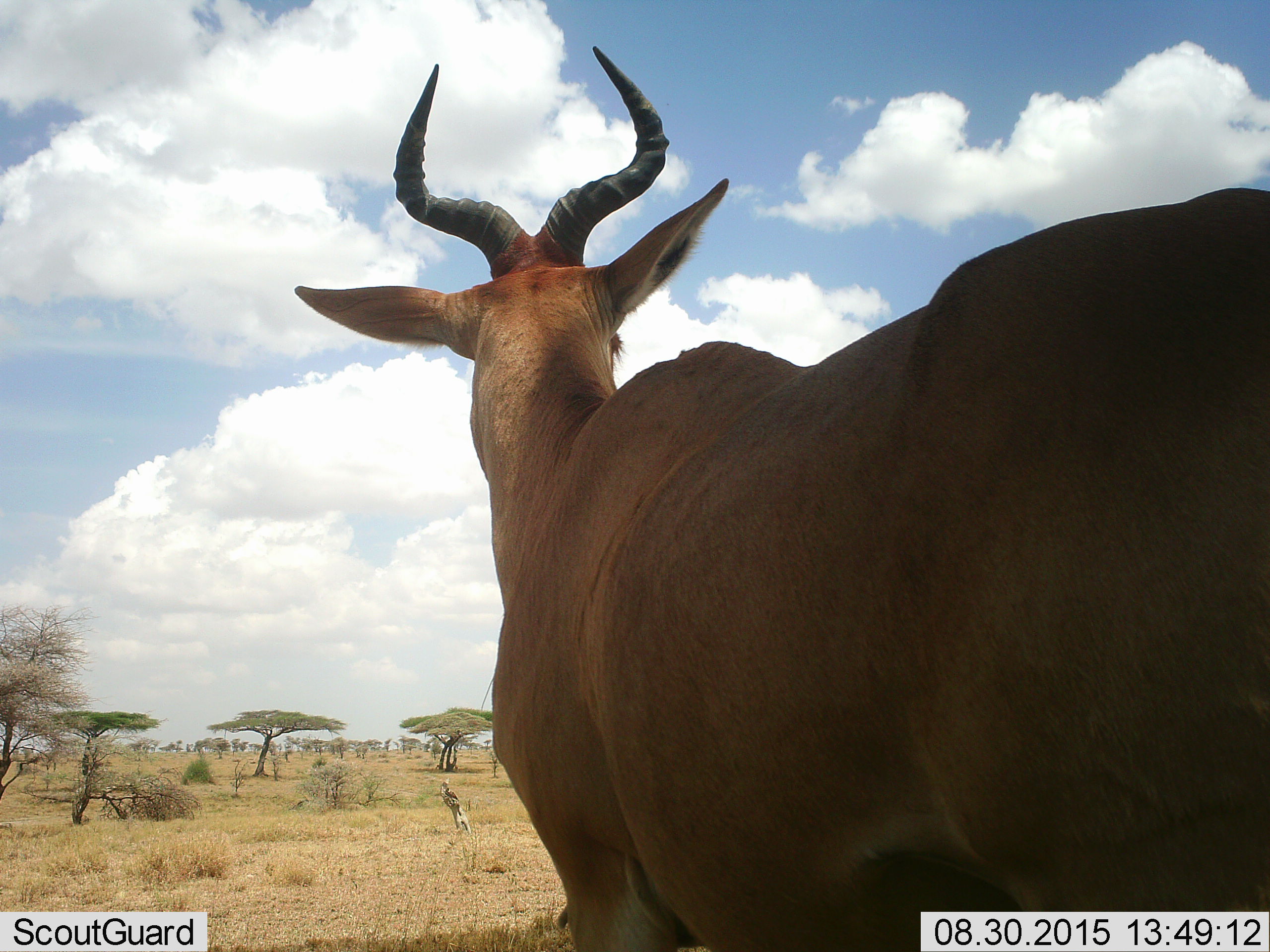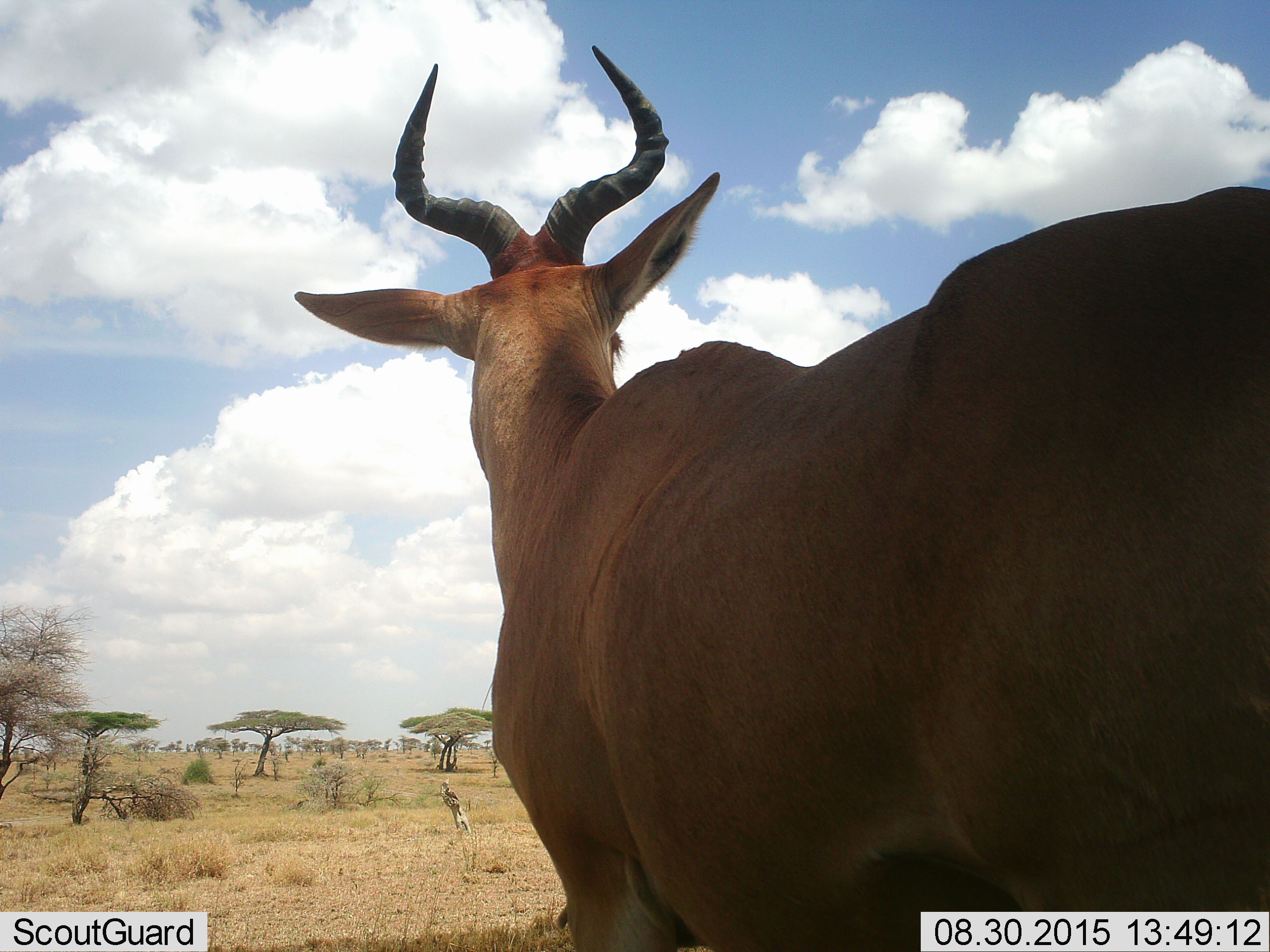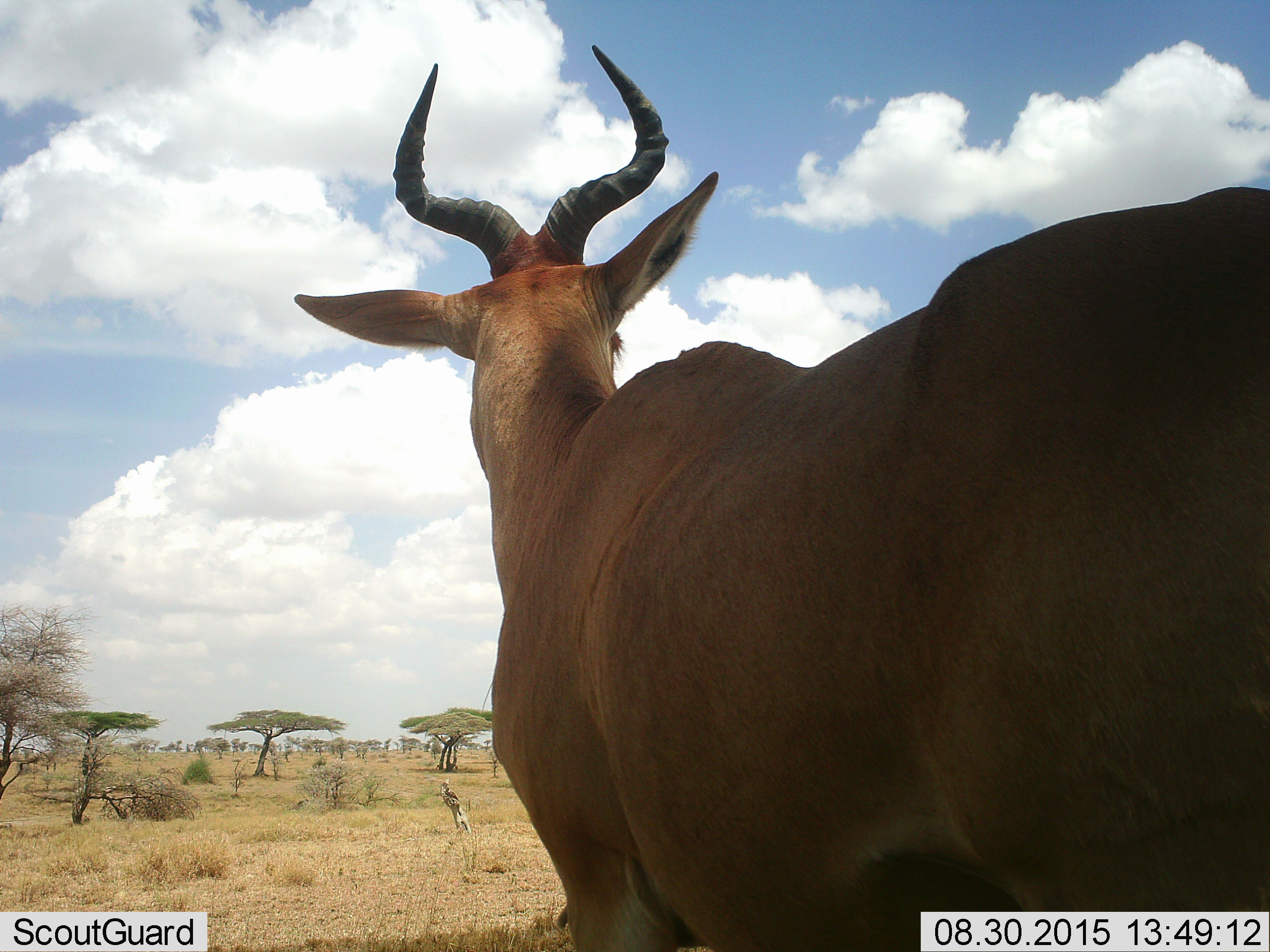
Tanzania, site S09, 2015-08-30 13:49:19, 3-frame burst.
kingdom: Animalia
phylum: Chordata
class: Mammalia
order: Artiodactyla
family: Bovidae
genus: Alcelaphus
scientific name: Alcelaphus buselaphus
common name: hartebeest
Hartebeest (Alcelaphus buselaphus), count 1. Behavior (volunteer vote fractions): standing 100%, resting 0%, moving 0%, interacting 0%. Young present (vote fraction): 0%. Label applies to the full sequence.